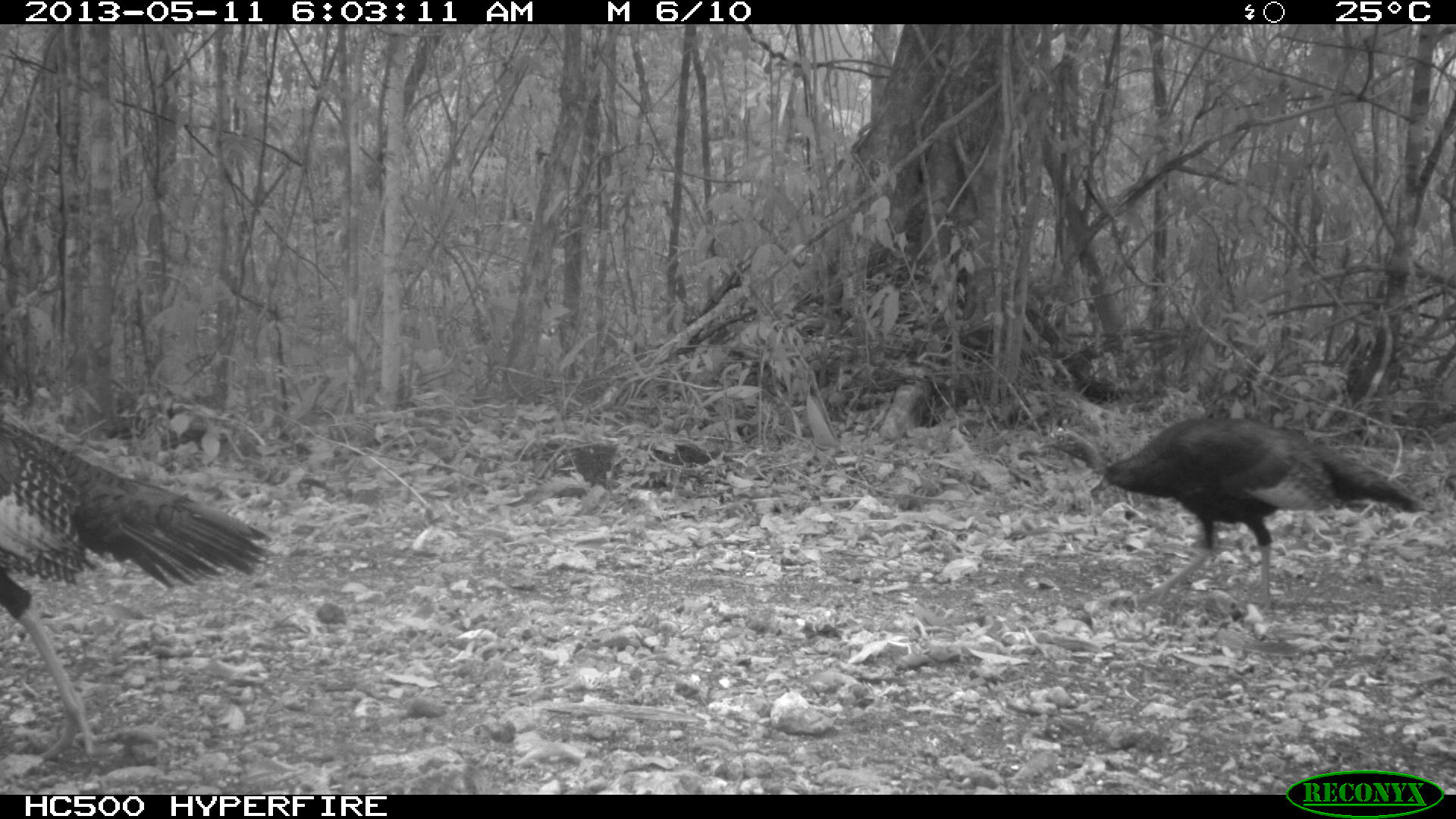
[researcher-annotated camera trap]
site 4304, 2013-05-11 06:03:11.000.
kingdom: Animalia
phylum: Chordata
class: Aves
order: Galliformes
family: Phasianidae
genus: Meleagris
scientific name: Meleagris ocellata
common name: ocellated turkey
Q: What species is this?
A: Meleagris ocellata (ocellated turkey).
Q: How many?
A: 3.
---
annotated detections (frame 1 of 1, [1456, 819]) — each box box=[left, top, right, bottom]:
meleagris ocellata: box=[0, 417, 272, 762]; box=[1017, 414, 1432, 620]